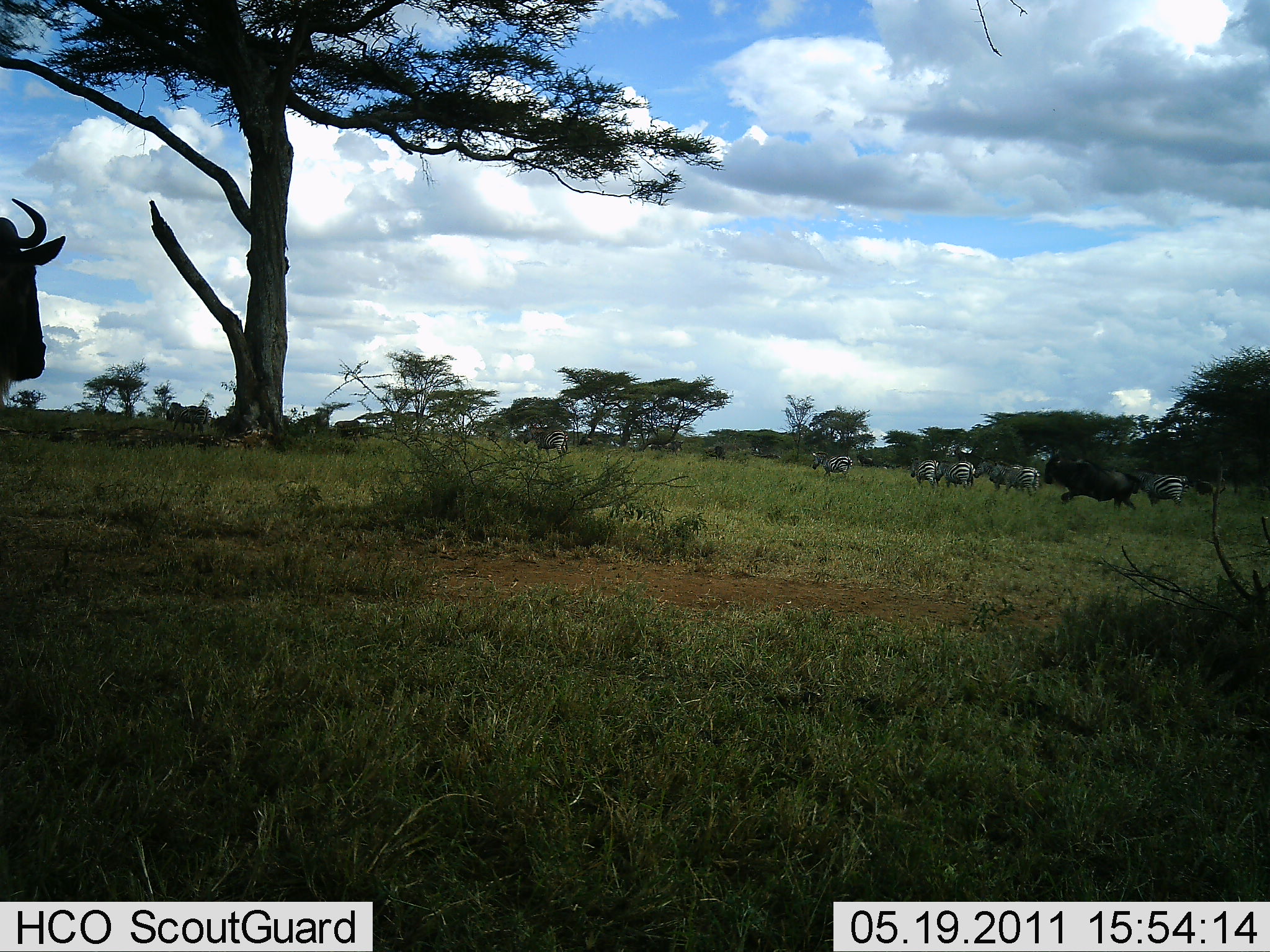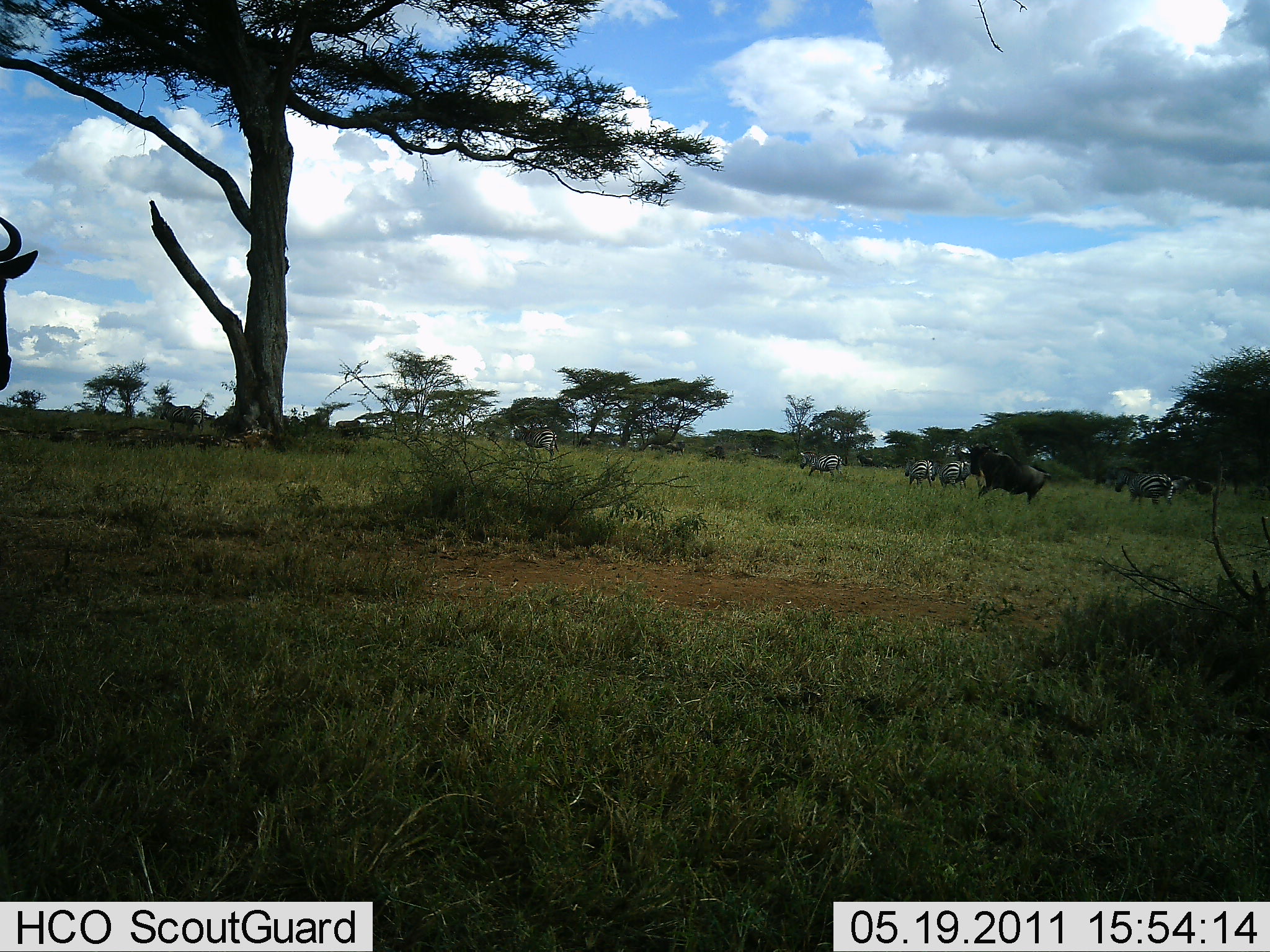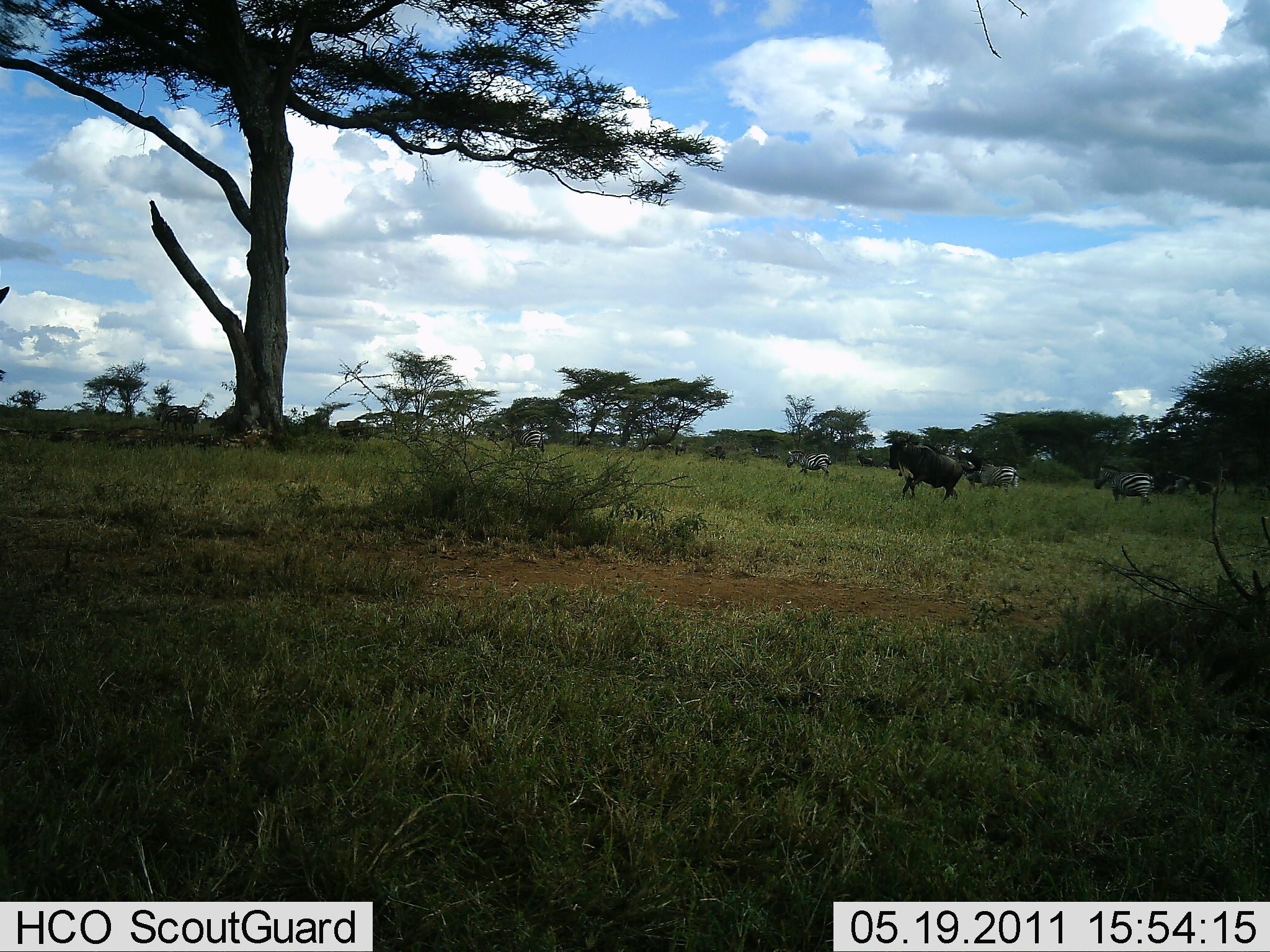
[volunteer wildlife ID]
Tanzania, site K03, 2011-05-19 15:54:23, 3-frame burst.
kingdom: Animalia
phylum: Chordata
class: Mammalia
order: Artiodactyla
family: Bovidae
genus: Connochaetes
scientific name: Connochaetes taurinus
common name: blue wildebeest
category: wildebeest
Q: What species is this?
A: Wildebeest (blue wildebeest) (Connochaetes taurinus).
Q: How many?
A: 2.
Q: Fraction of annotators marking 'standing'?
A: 46%.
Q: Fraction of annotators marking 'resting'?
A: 0%.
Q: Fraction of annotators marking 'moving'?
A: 100%.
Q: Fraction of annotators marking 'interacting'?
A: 0%.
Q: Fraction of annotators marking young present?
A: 0%.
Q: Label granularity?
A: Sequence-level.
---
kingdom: Animalia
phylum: Chordata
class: Mammalia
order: Perissodactyla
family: Equidae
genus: Equus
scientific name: Equus quagga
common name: plains zebra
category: zebra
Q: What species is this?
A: Zebra (plains zebra) (Equus quagga).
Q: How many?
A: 7.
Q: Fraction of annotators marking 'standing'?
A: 18%.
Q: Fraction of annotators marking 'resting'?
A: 0%.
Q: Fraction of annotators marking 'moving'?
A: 82%.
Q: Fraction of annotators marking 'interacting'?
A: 0%.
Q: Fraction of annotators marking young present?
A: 0%.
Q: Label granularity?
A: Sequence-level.